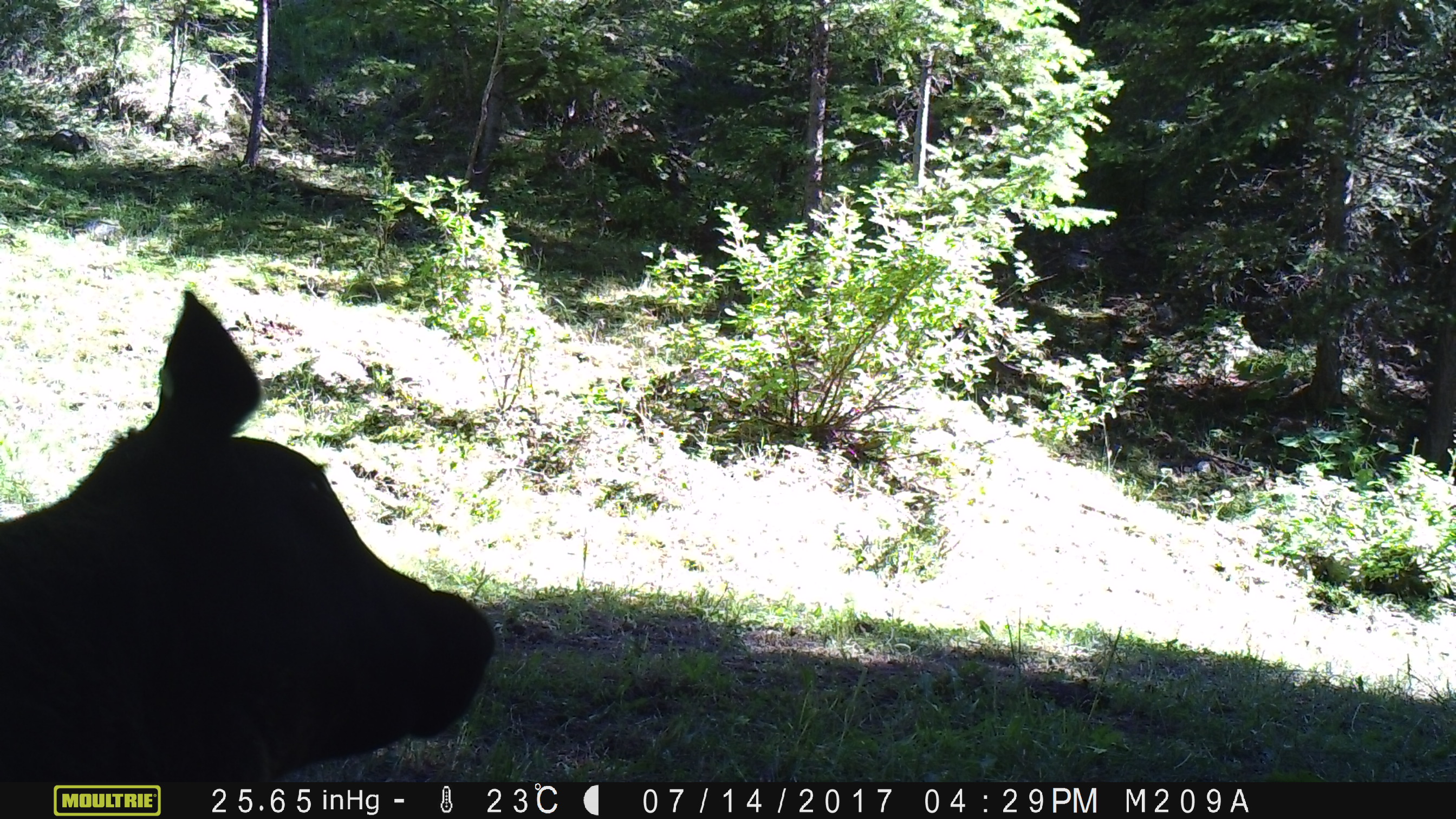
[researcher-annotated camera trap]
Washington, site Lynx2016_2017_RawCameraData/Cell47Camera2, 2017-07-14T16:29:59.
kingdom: Animalia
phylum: Chordata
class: Mammalia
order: Artiodactyla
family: Bovidae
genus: Bos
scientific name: Bos taurus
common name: domestic cattle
Domestic cattle (Bos taurus). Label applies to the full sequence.